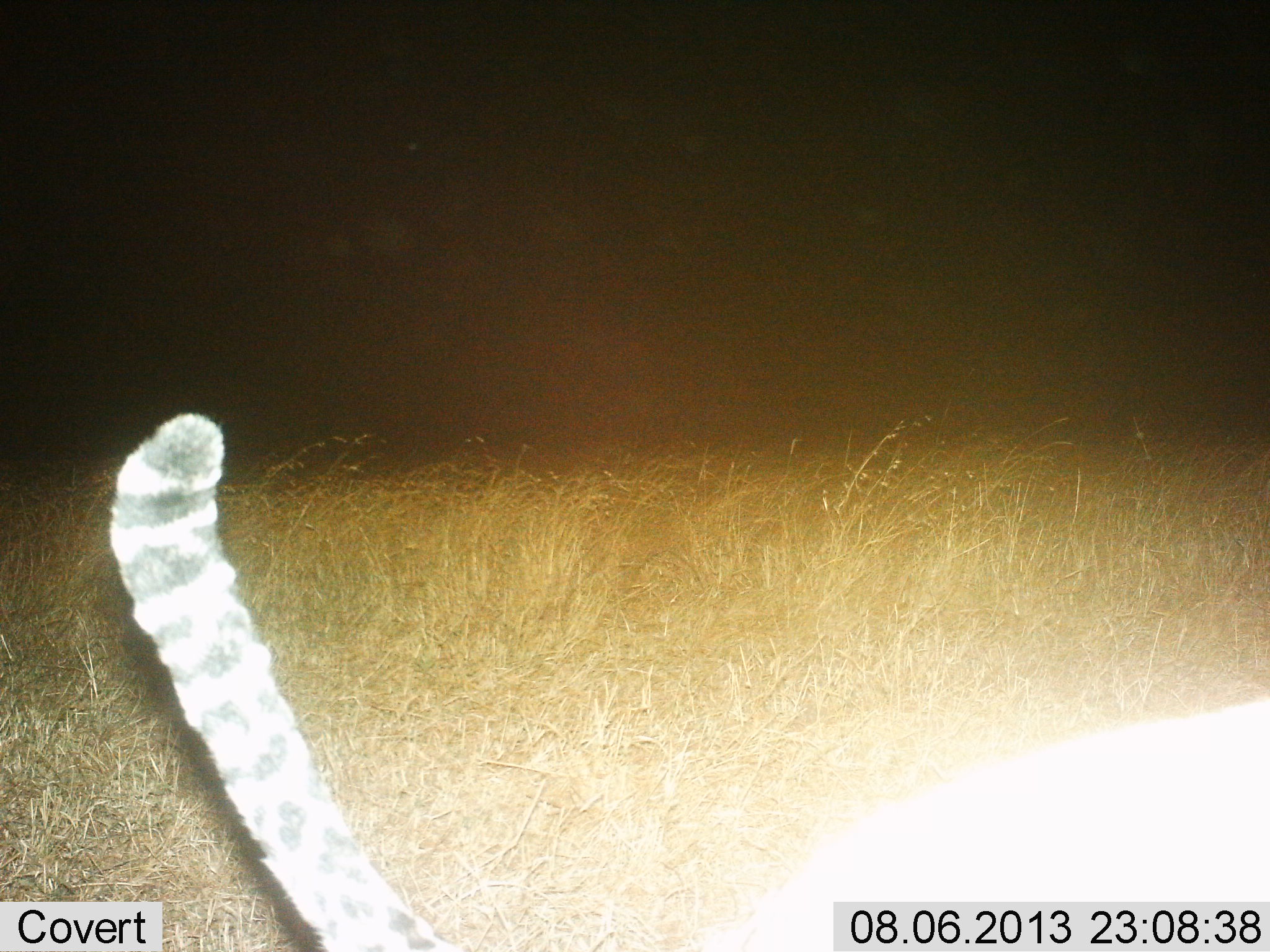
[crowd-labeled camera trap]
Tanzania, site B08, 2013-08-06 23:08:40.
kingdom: Animalia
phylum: Chordata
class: Mammalia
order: Carnivora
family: Viverridae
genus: Genetta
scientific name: Genetta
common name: genet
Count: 1.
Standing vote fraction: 17%.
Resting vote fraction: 0%.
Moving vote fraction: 83%.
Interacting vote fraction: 0%.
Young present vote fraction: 0%.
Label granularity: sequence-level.